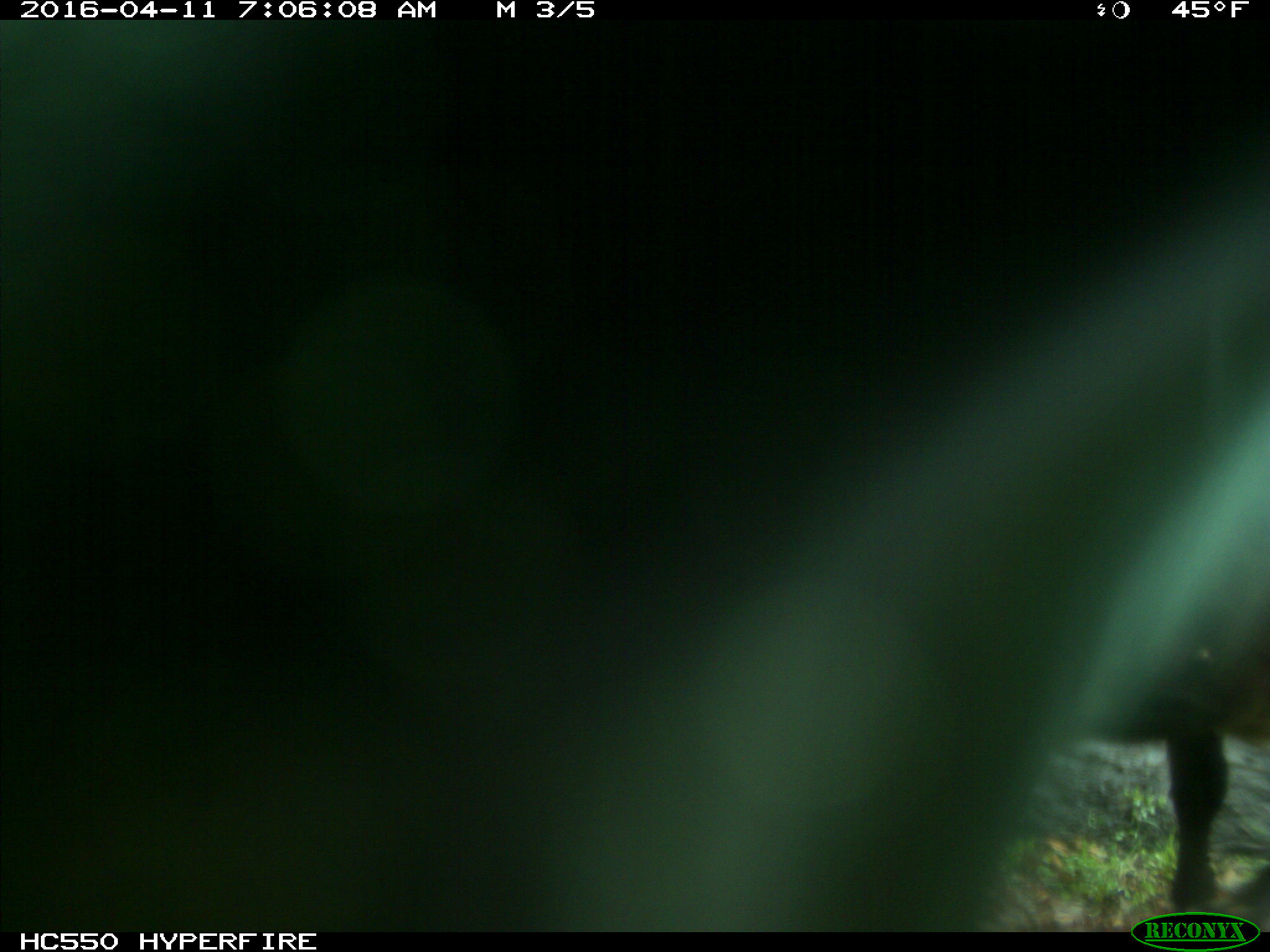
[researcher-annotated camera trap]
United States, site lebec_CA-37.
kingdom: Animalia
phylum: Chordata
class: Mammalia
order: Artiodactyla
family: Bovidae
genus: Bos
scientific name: Bos taurus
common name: domestic cow